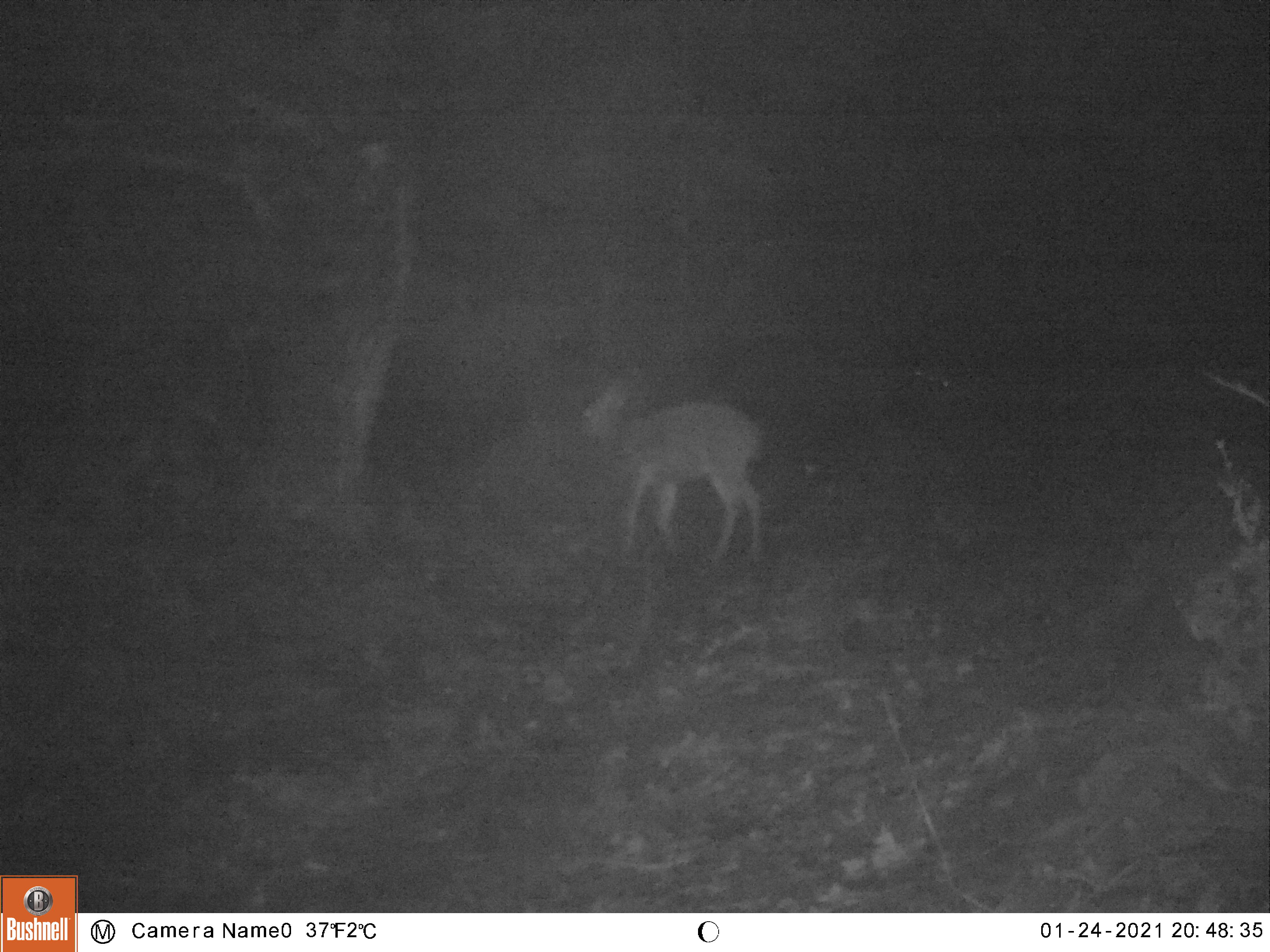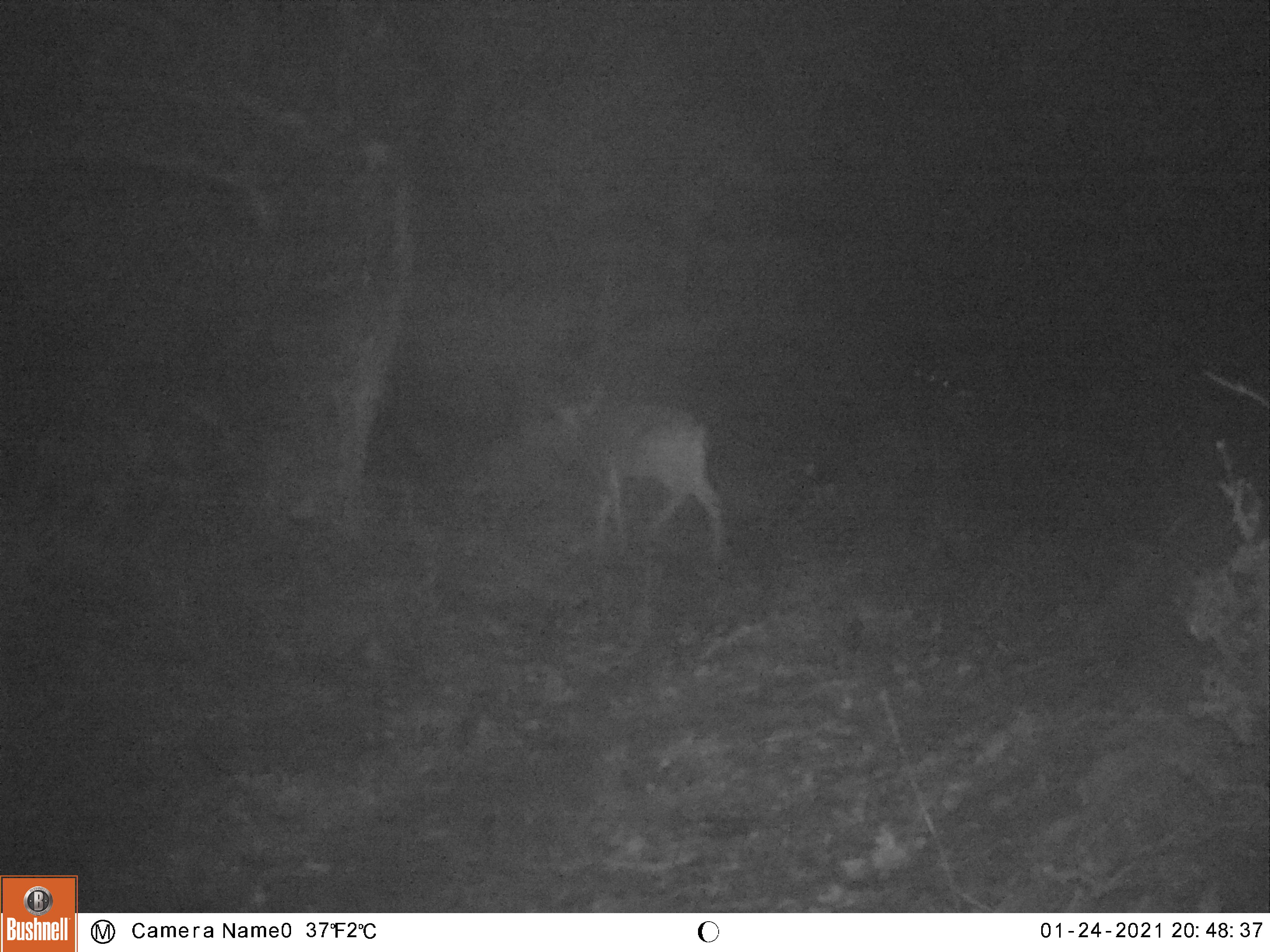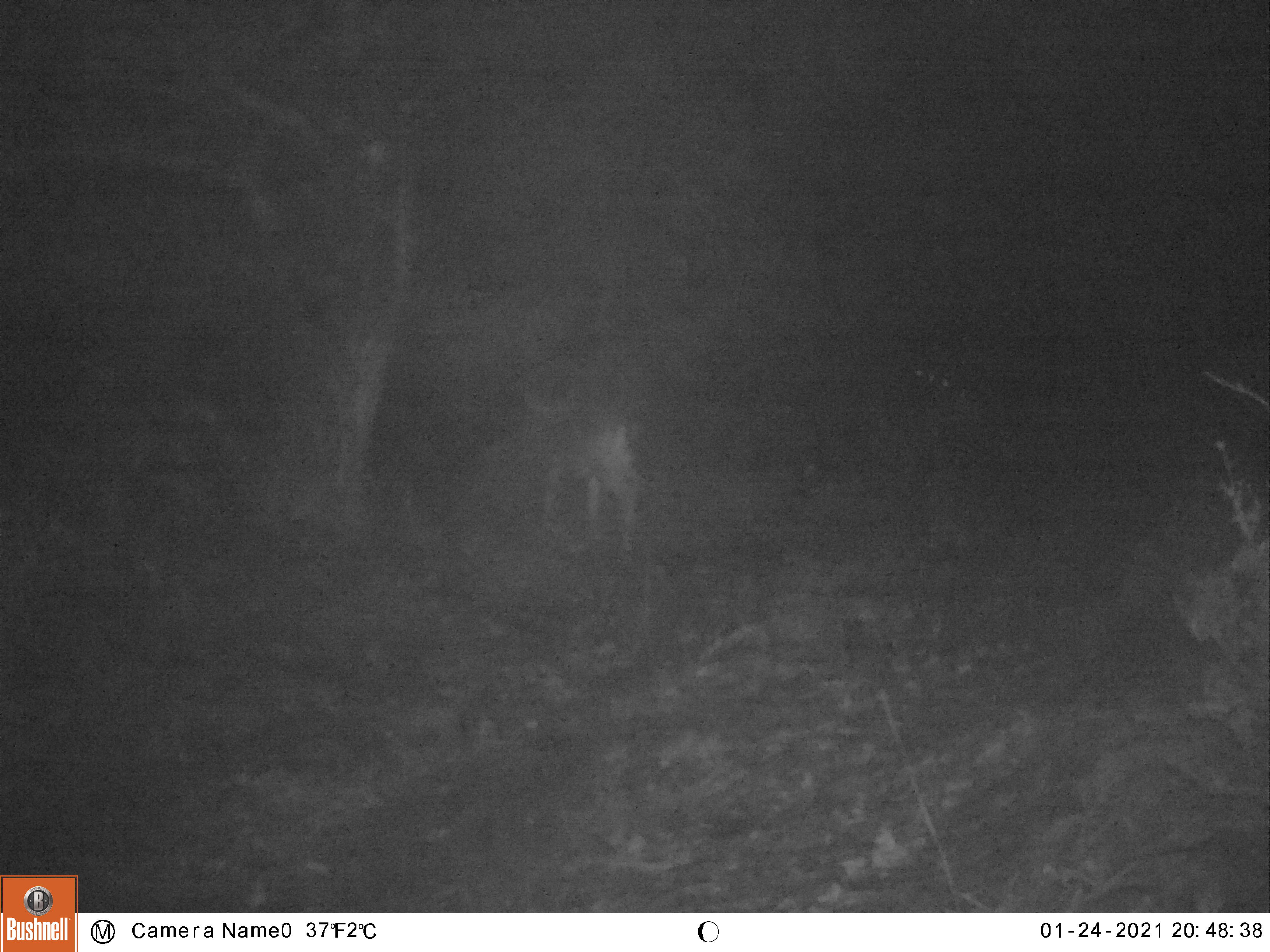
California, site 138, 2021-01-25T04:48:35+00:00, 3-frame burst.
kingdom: Animalia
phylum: Chordata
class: Mammalia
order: Artiodactyla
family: Cervidae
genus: Odocoileus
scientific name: Odocoileus hemionus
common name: mule deer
Mule deer (Odocoileus hemionus).